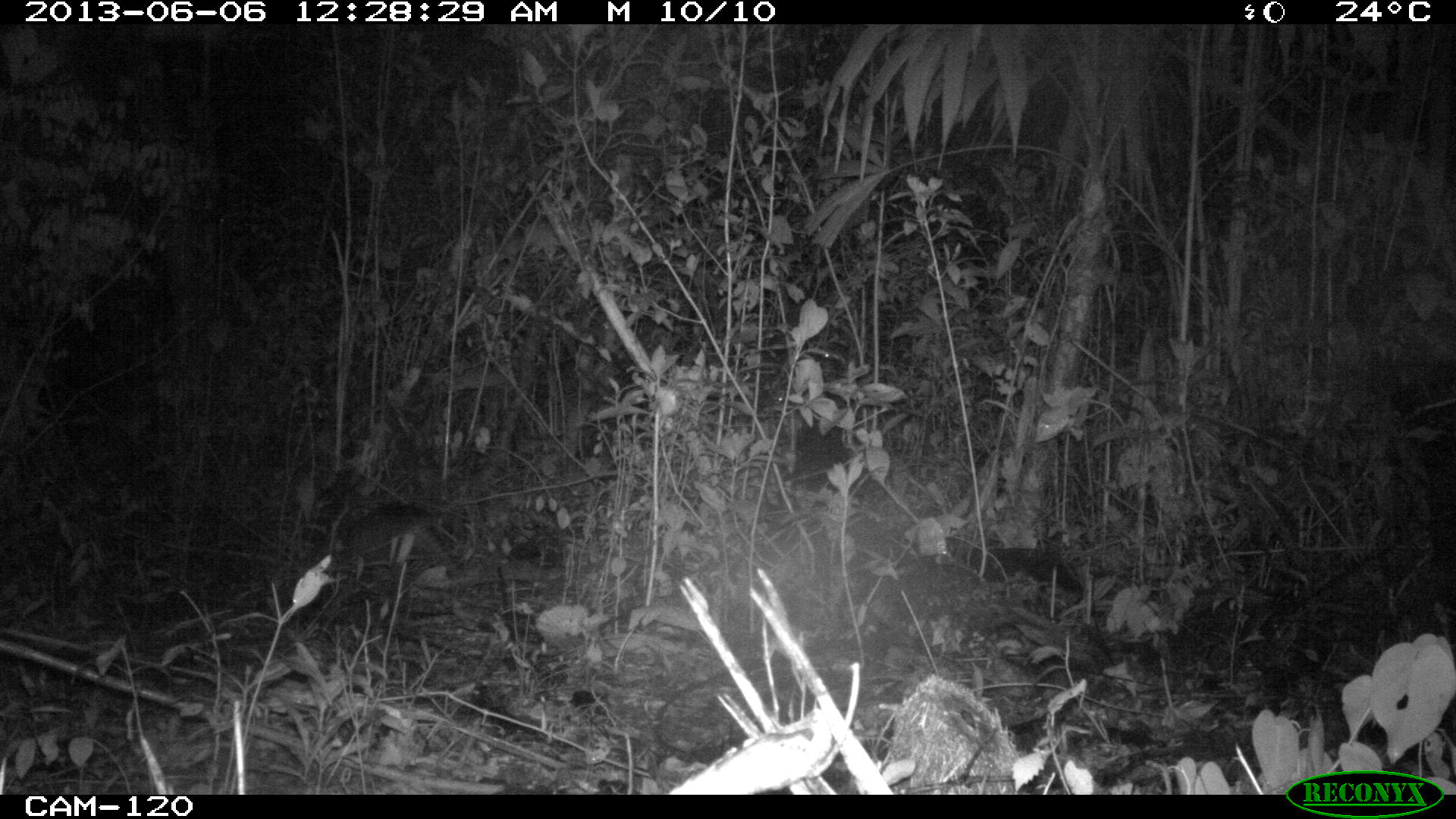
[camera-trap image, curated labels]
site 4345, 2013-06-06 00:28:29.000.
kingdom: Animalia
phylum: Chordata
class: Mammalia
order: Cingulata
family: Dasypodidae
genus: Dasypus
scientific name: Dasypus novemcinctus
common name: nine-banded armadillo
Dasypus novemcinctus (nine-banded armadillo), count 1.